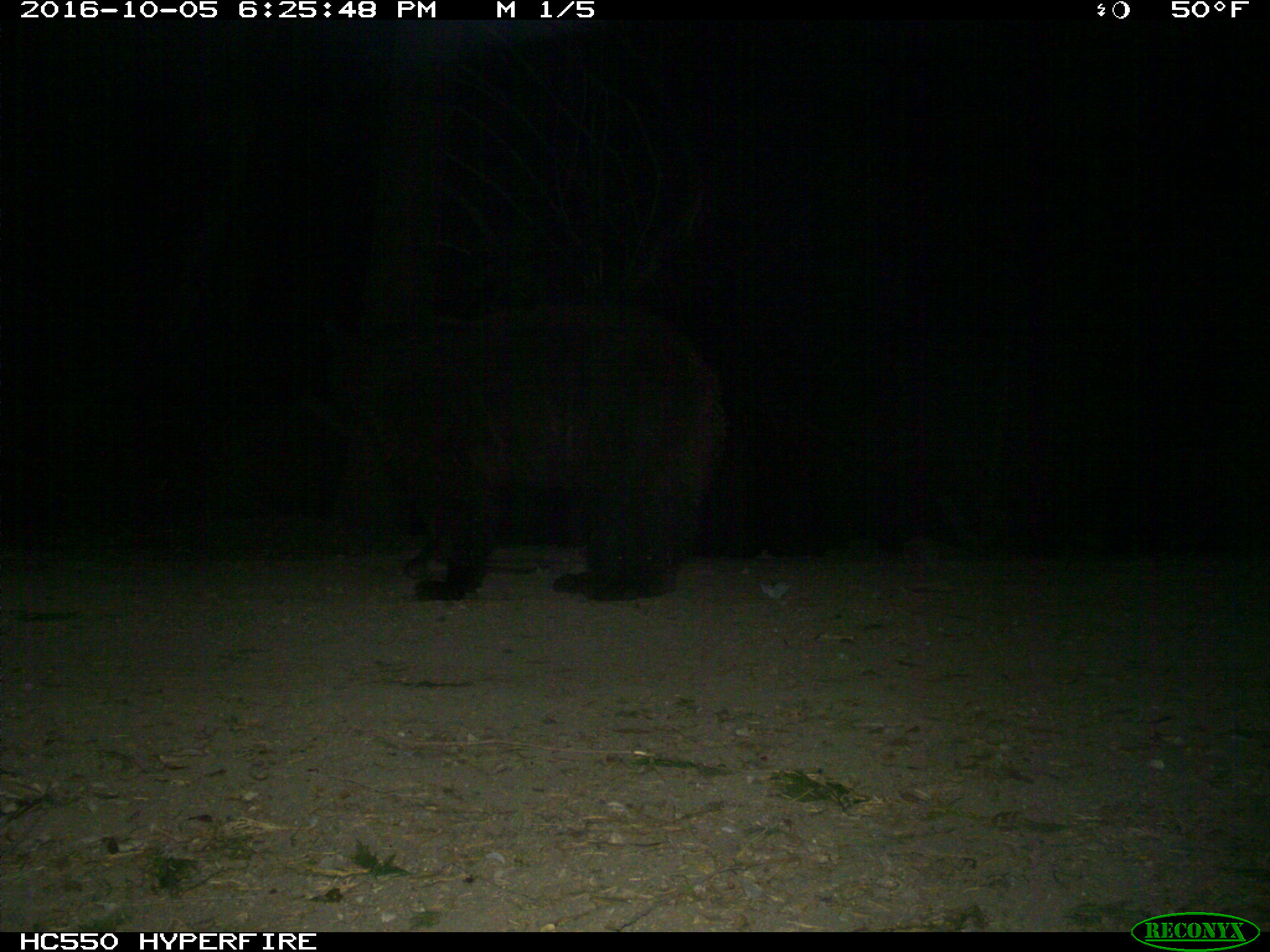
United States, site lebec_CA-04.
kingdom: Animalia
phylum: Chordata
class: Mammalia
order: Carnivora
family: Ursidae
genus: Ursus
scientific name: Ursus americanus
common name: american black bear